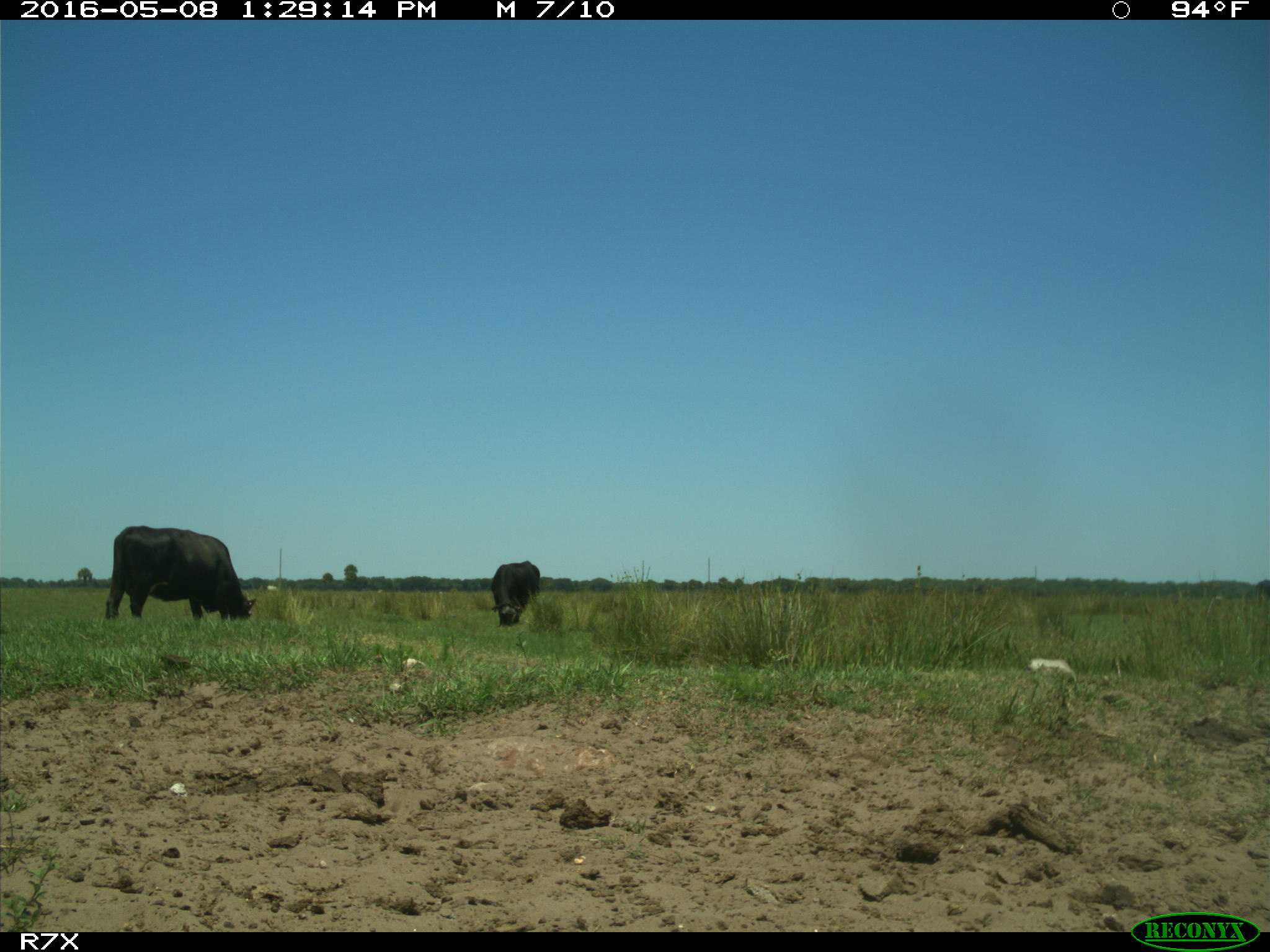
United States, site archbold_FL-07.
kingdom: Animalia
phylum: Chordata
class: Mammalia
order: Artiodactyla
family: Bovidae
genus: Bos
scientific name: Bos taurus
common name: domestic cow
Bos taurus (domestic cow).